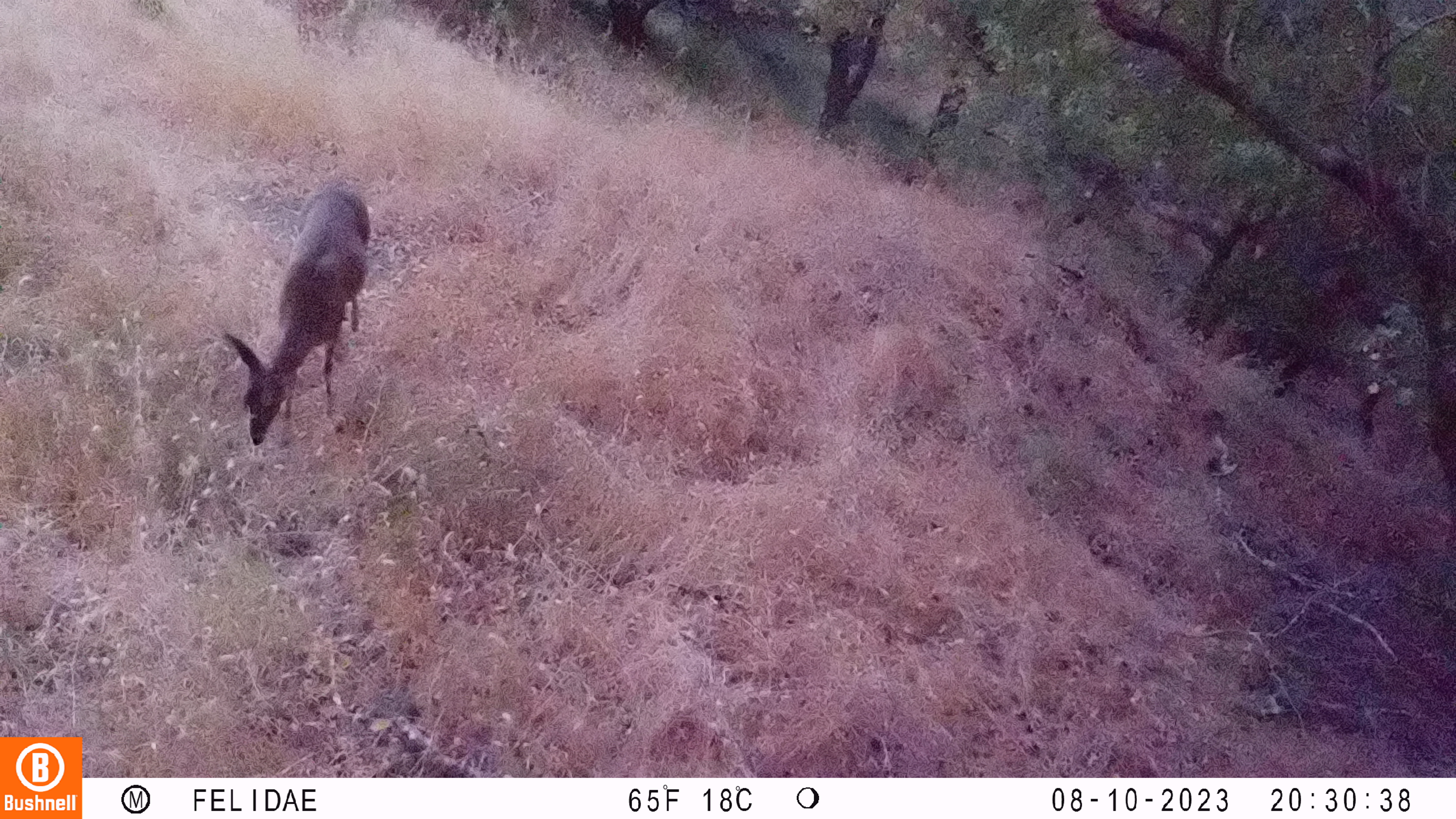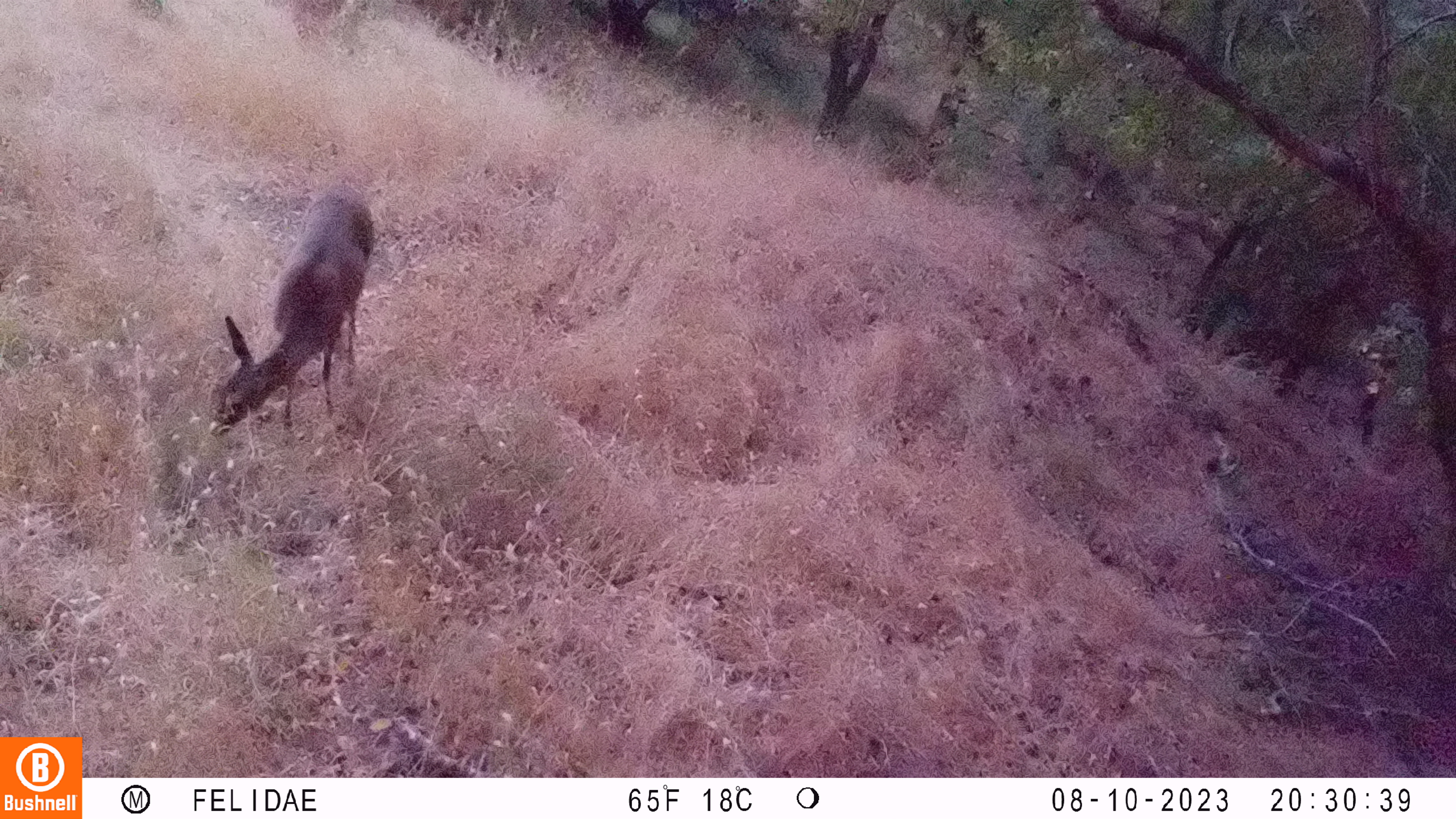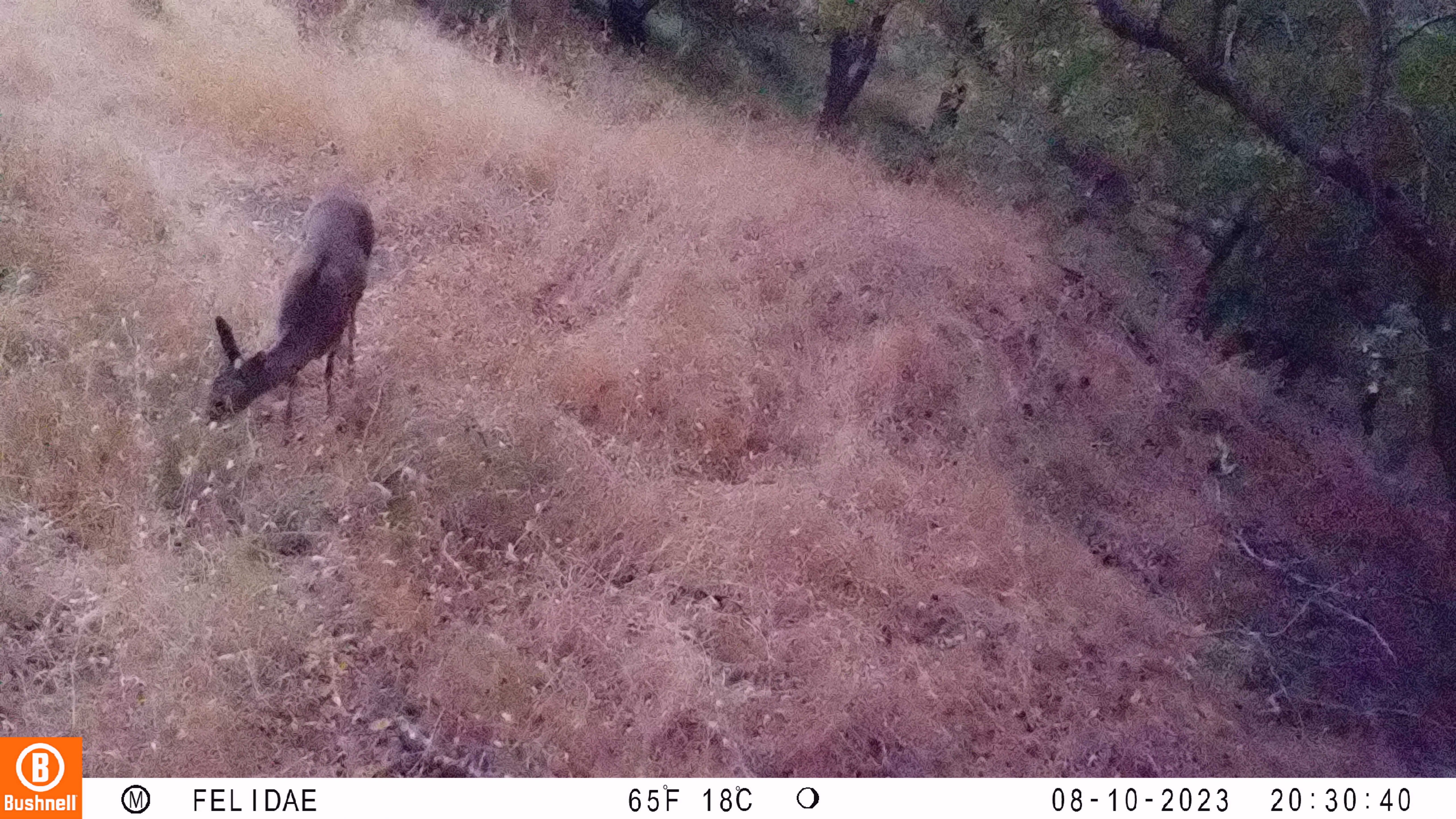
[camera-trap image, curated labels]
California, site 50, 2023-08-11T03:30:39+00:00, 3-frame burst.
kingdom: Animalia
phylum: Chordata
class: Mammalia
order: Artiodactyla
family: Cervidae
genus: Odocoileus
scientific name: Odocoileus hemionus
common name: mule deer